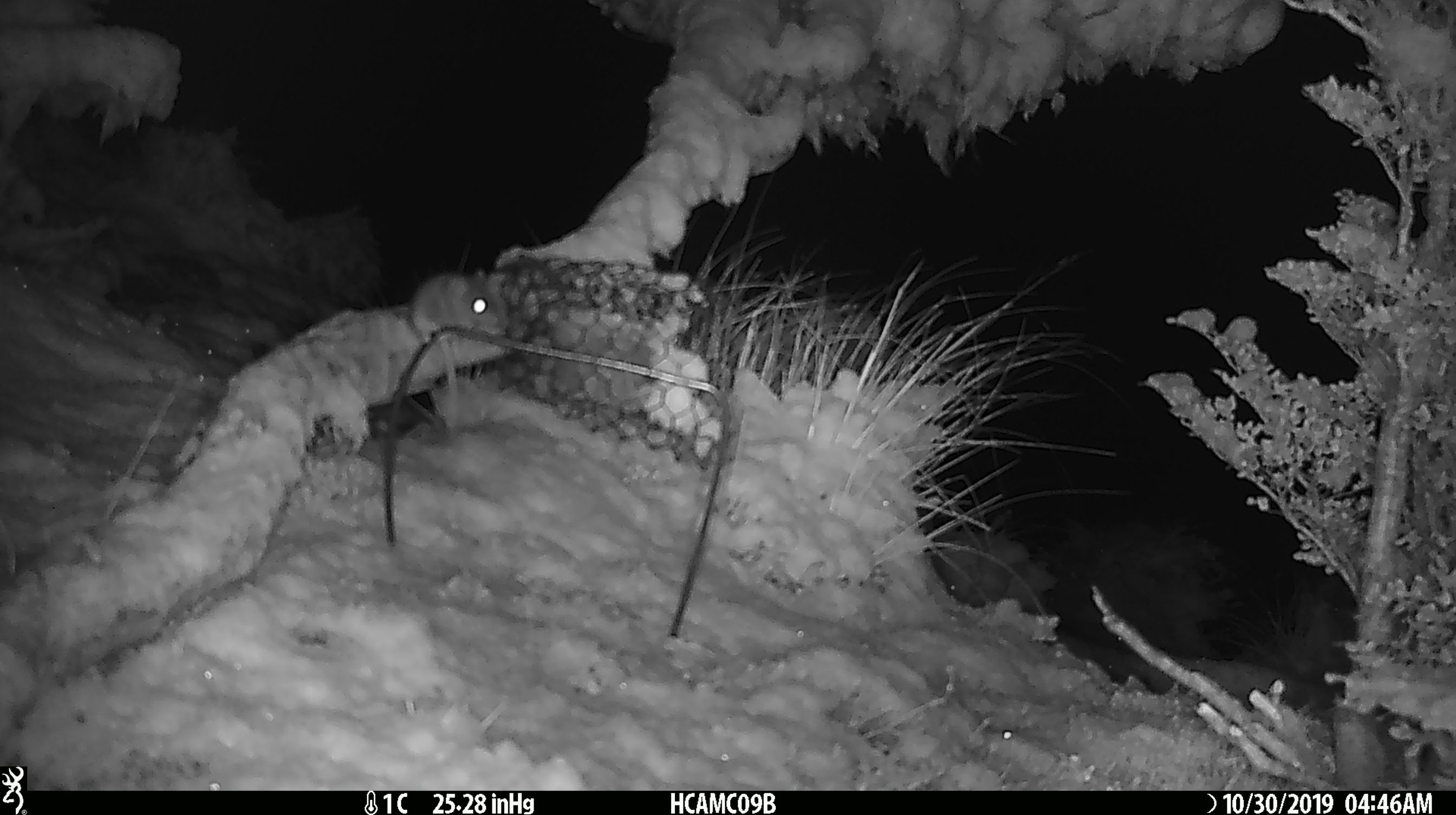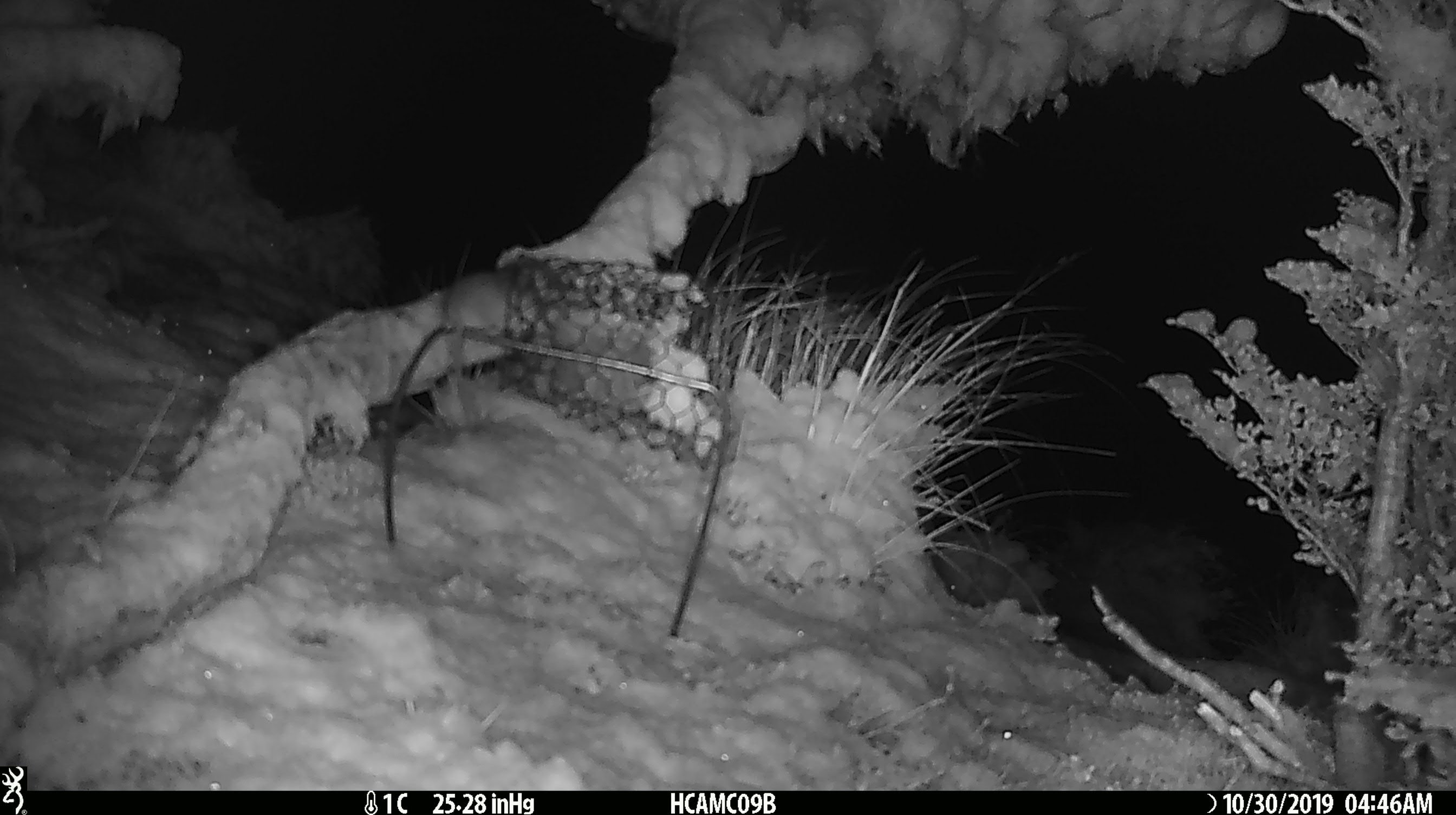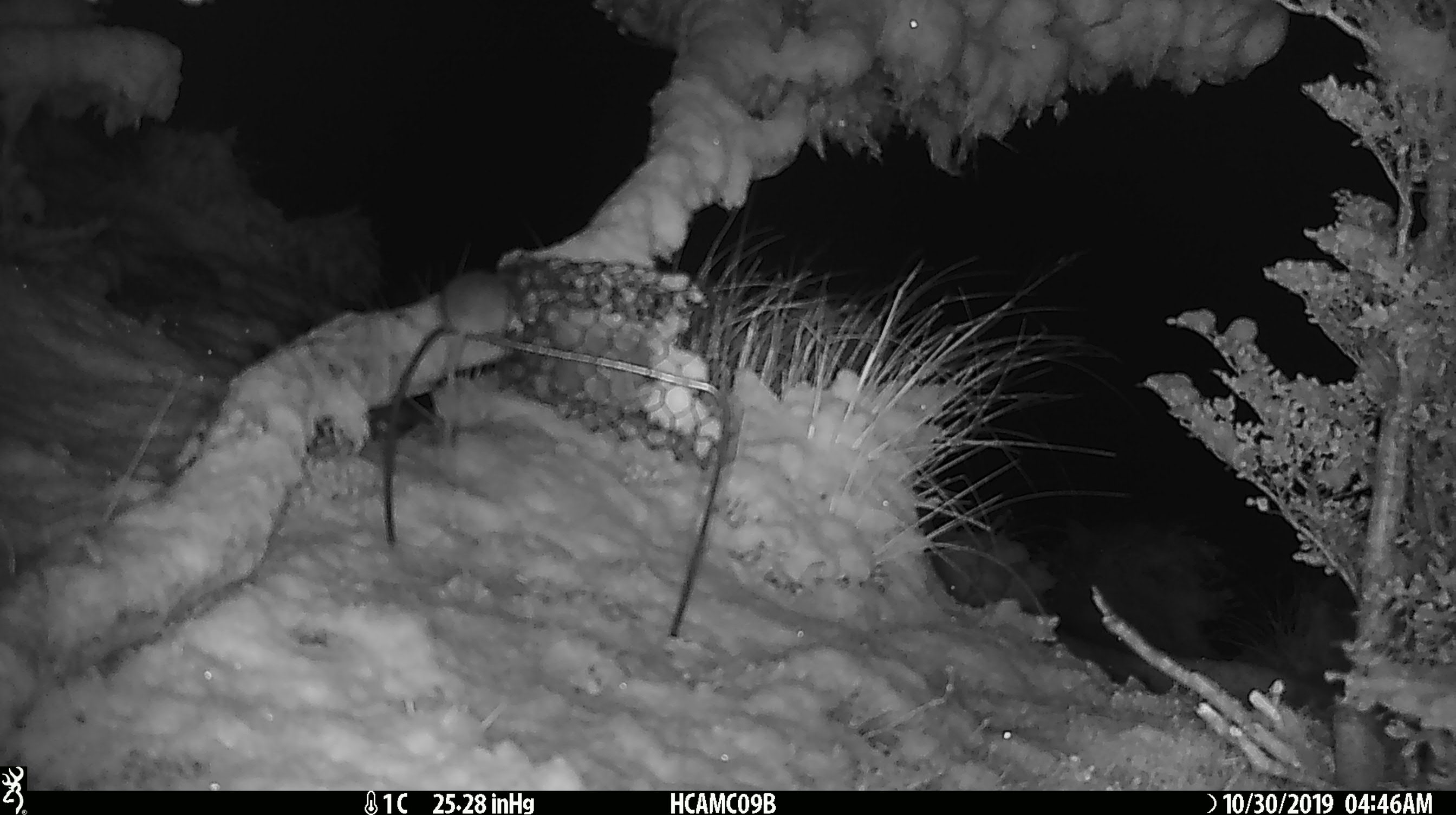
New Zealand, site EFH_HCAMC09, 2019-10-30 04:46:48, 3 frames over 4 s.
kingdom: Animalia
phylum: Chordata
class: Mammalia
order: Rodentia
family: Muridae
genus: Mus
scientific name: Mus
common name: mouse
Mouse (Mus).